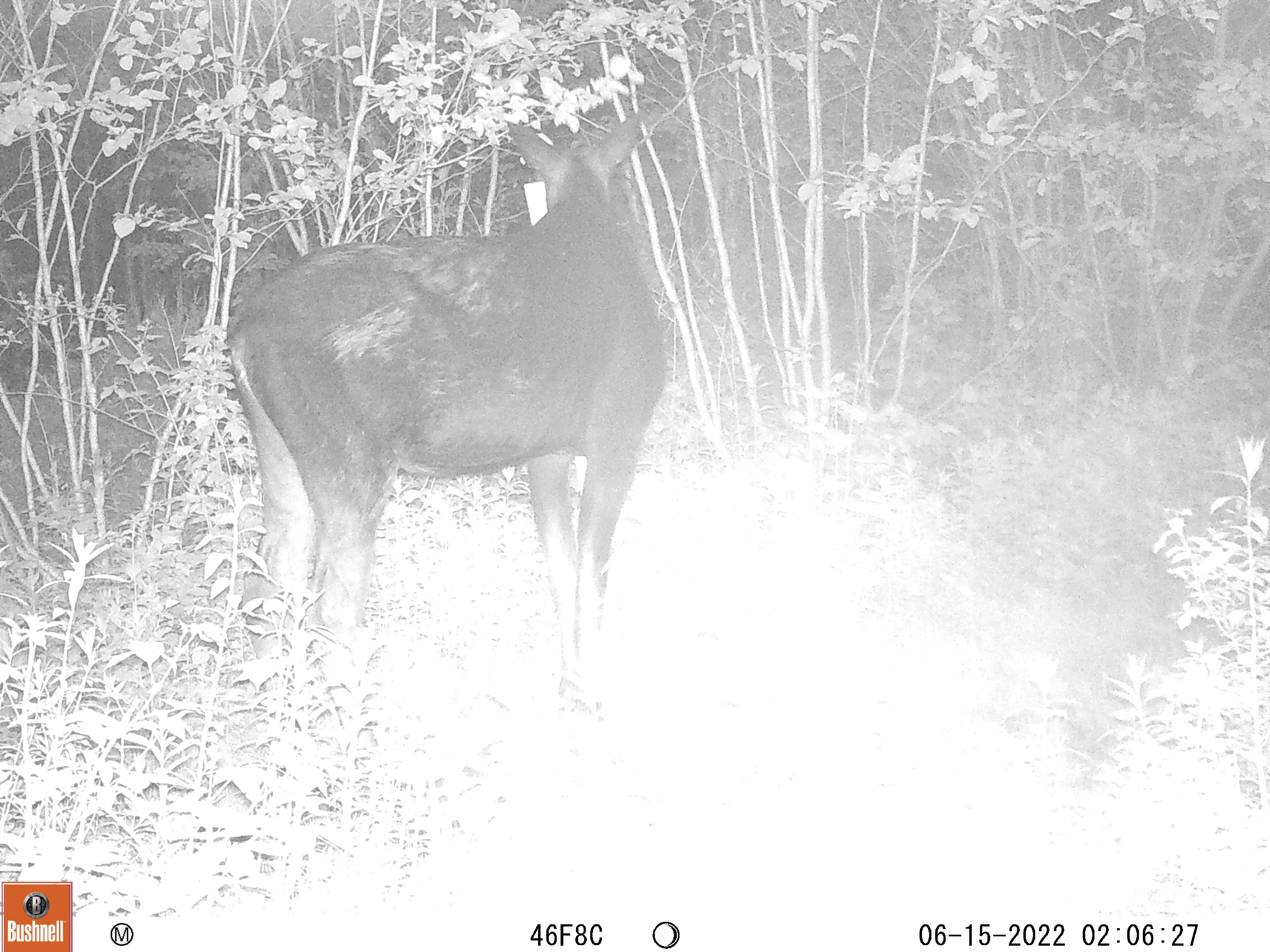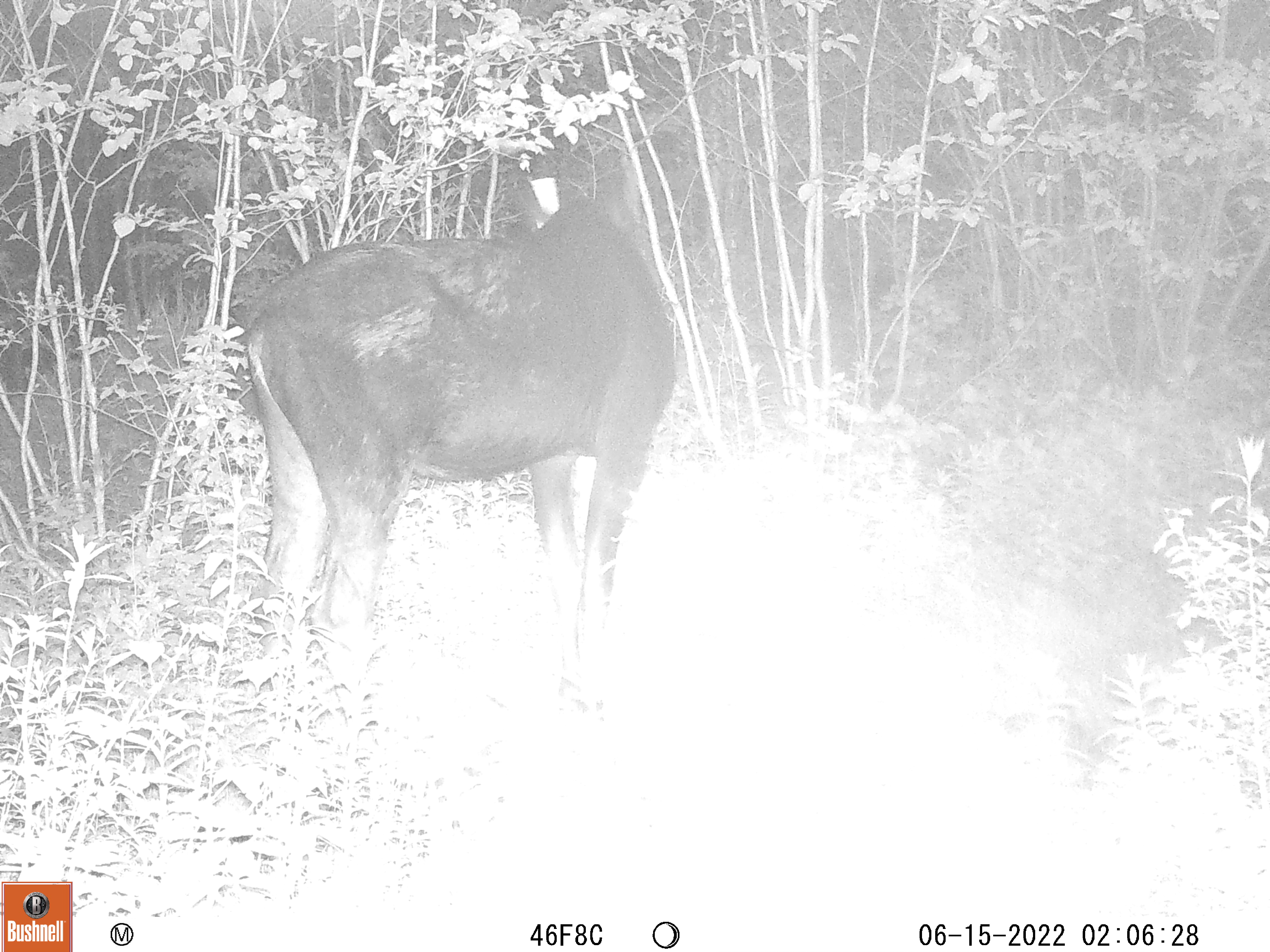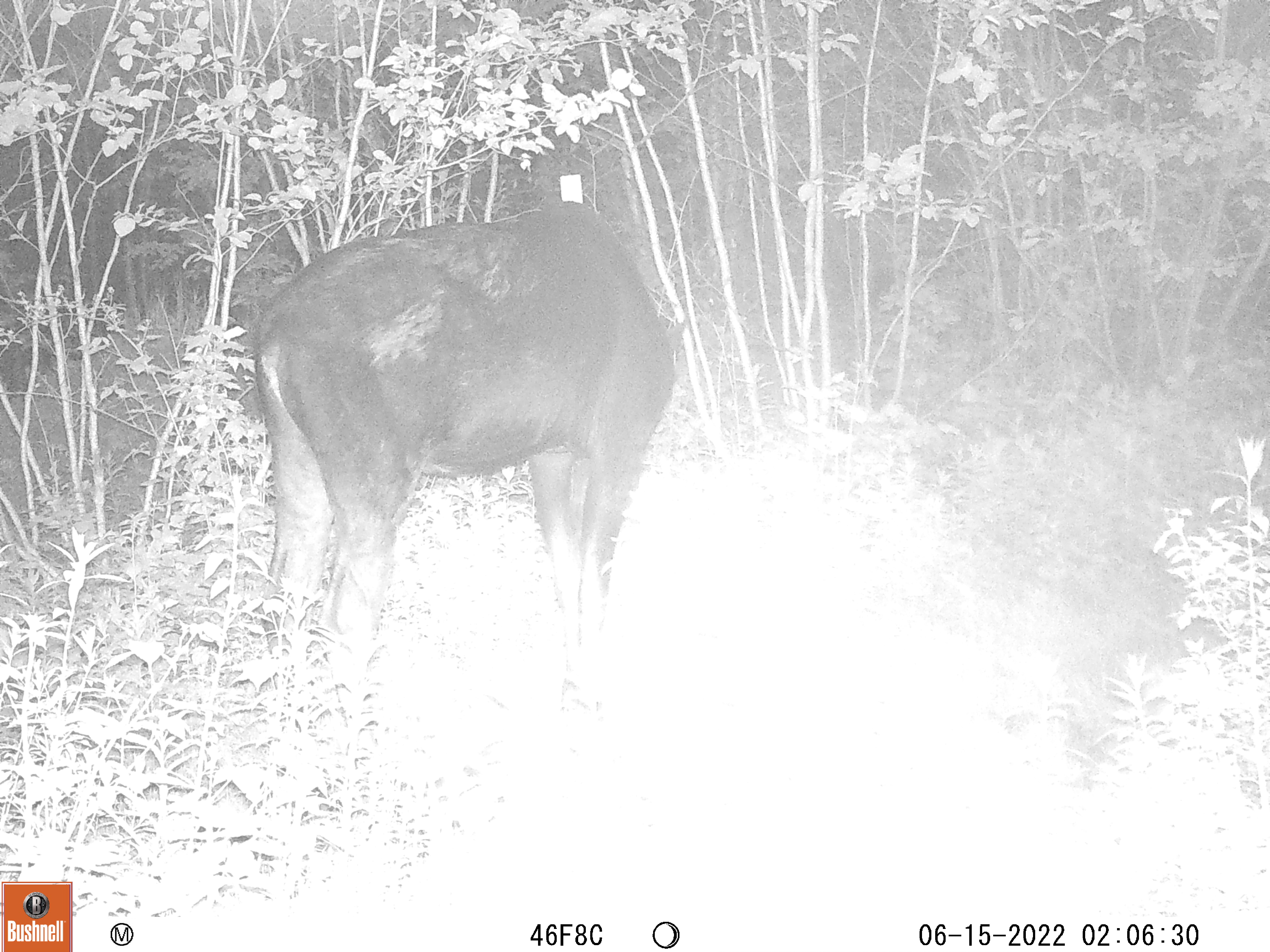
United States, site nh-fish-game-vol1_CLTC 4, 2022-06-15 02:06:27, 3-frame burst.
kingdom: Animalia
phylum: Chordata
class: Mammalia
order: Artiodactyla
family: Cervidae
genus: Alces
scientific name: Alces alces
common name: moose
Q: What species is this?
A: Moose (Alces alces).